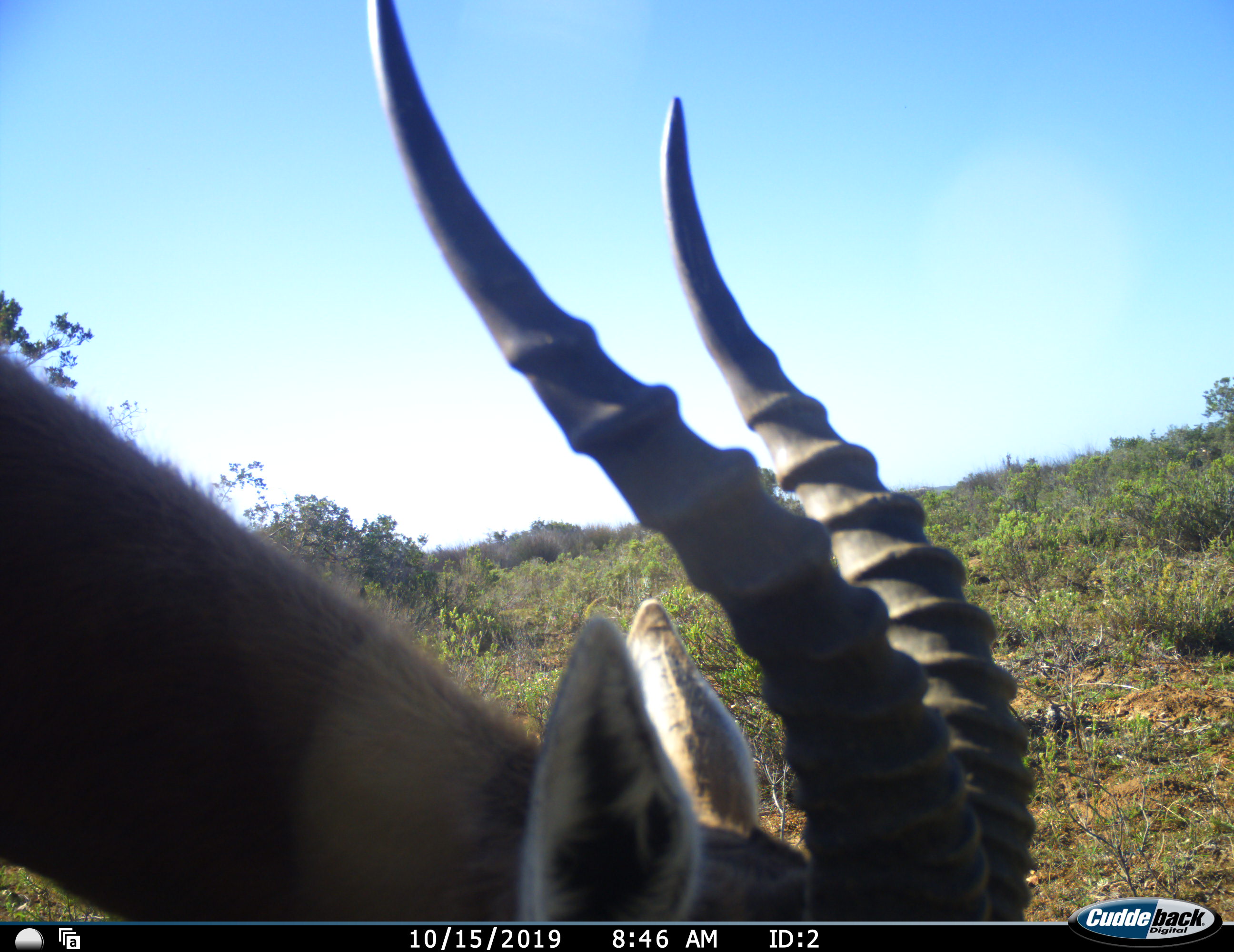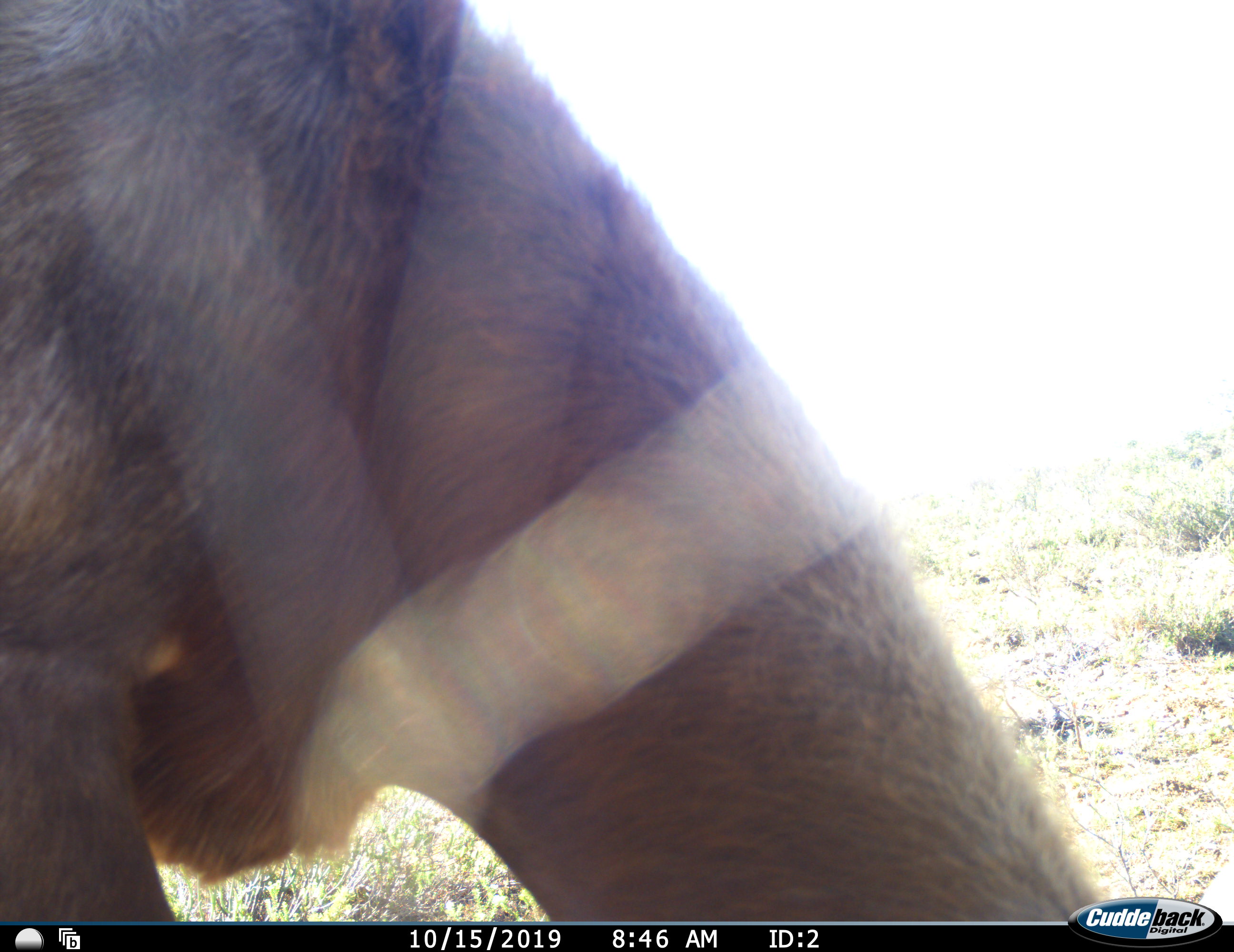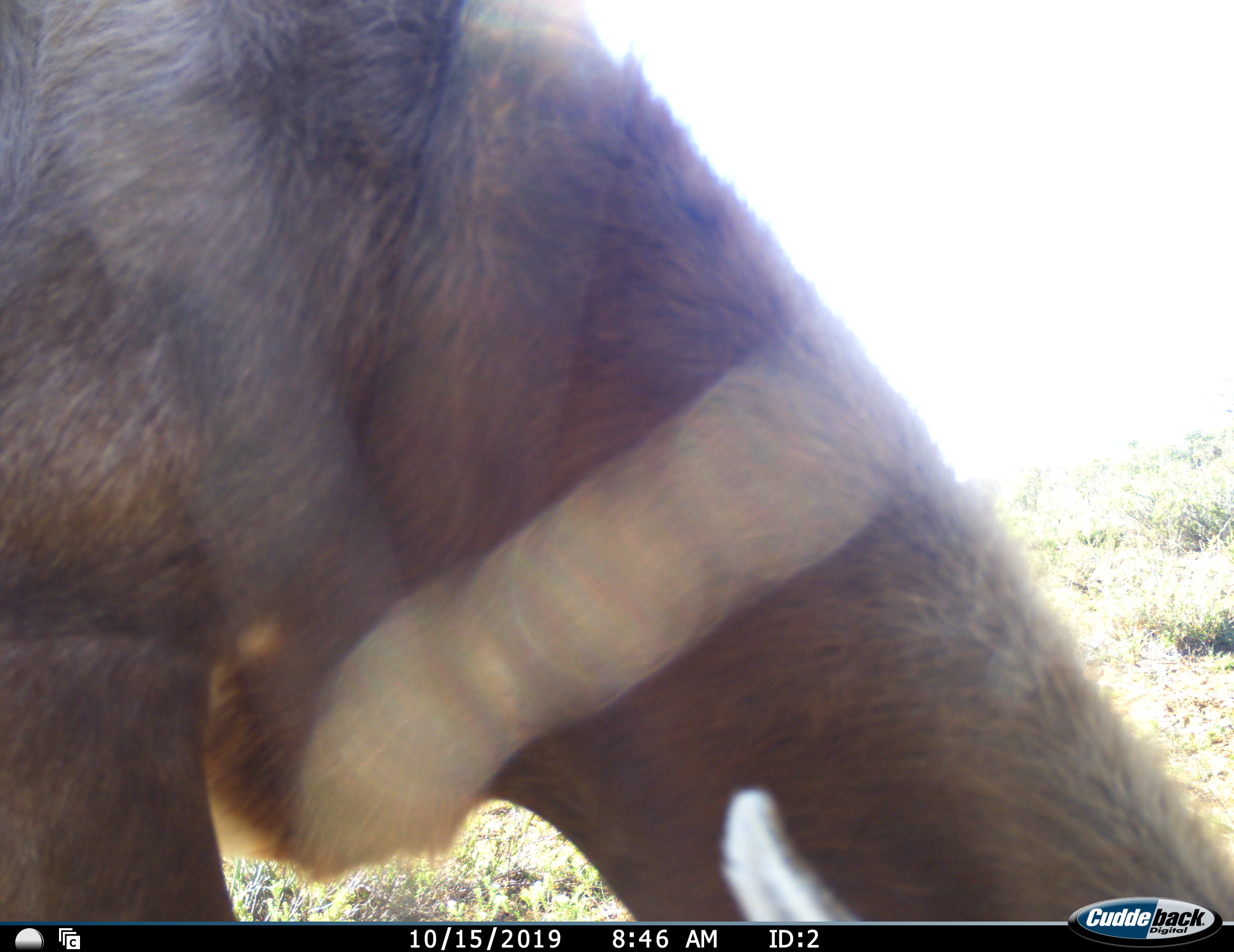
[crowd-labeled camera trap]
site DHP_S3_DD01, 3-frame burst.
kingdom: Animalia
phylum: Chordata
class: Mammalia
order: Artiodactyla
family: Bovidae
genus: Damaliscus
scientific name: Damaliscus pygargus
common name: bontebok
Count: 1.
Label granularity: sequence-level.